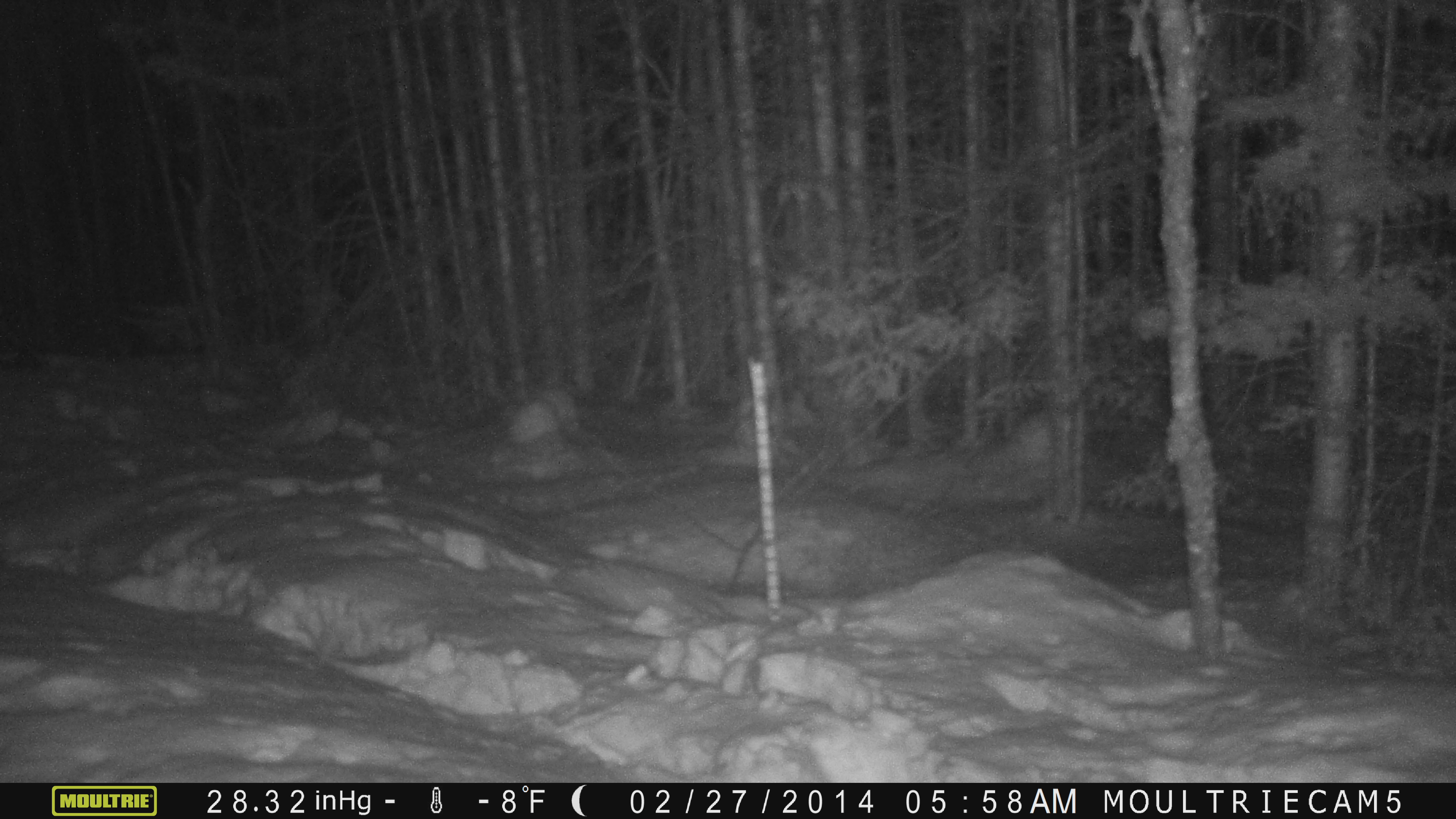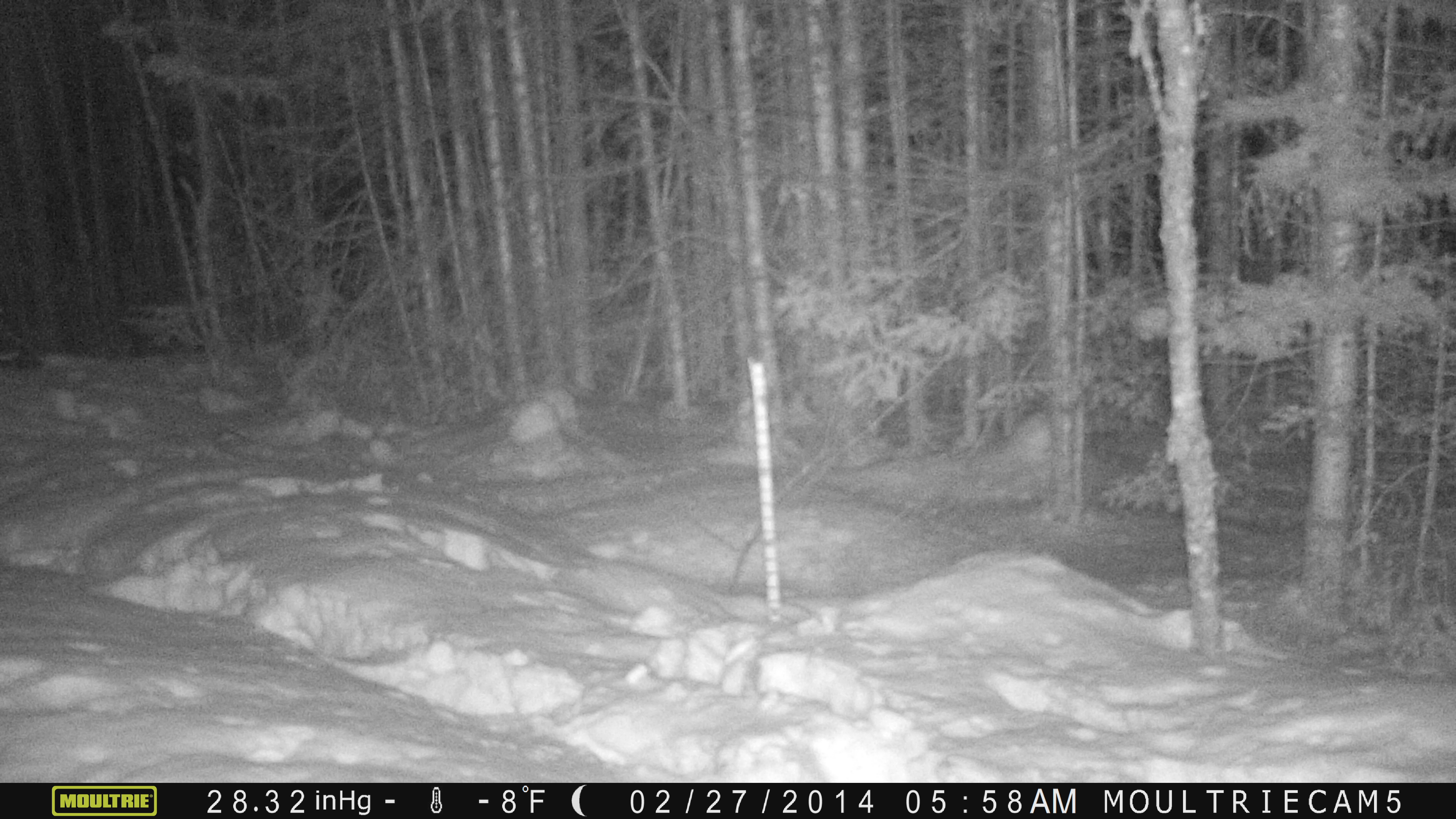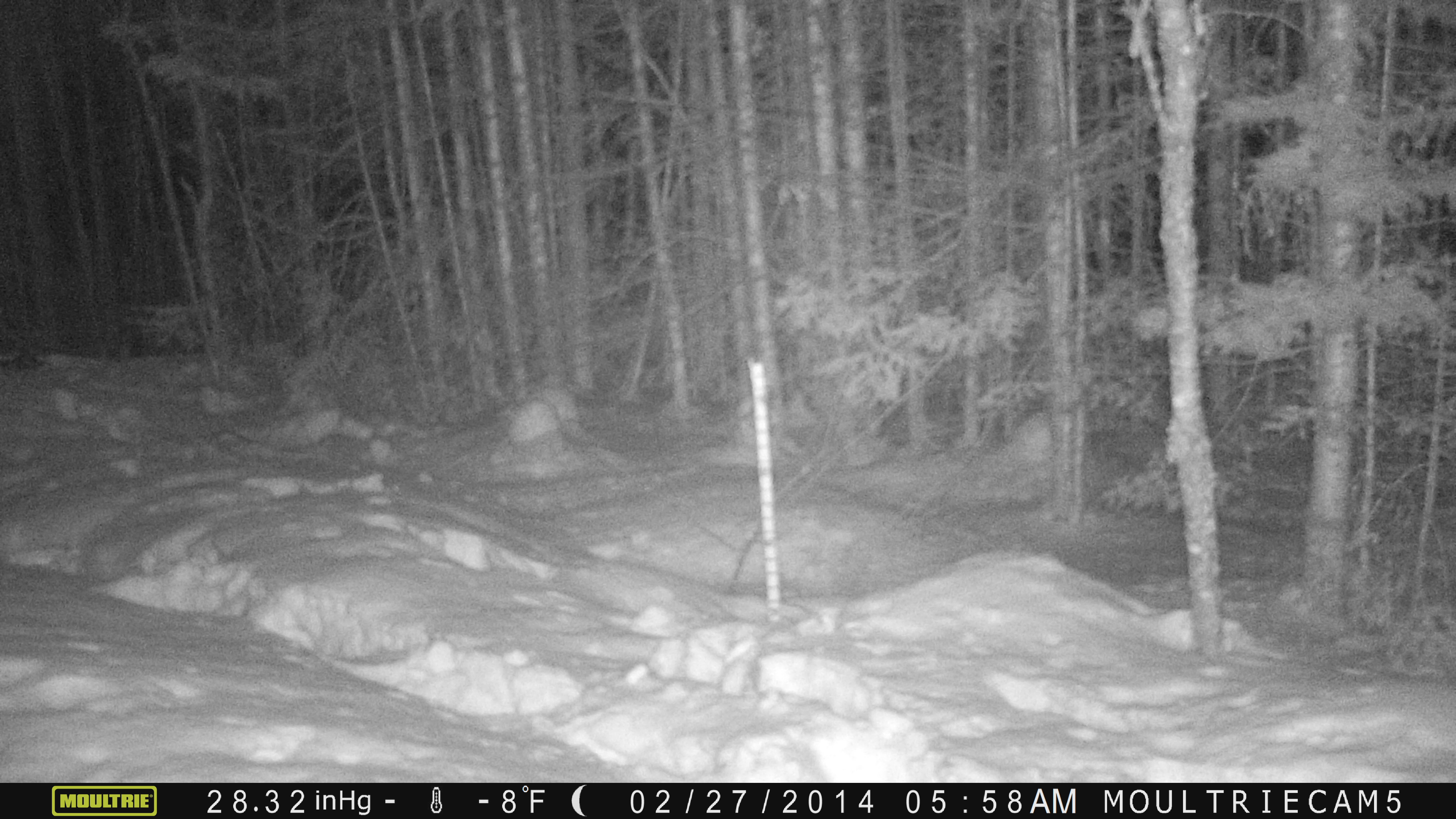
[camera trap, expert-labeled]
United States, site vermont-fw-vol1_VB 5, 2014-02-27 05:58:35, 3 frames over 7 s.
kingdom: Animalia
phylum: Chordata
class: Mammalia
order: Lagomorpha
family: Leporidae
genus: Lepus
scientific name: Lepus americanus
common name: snowshoe hare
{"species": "snowshoe hare (Lepus americanus)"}